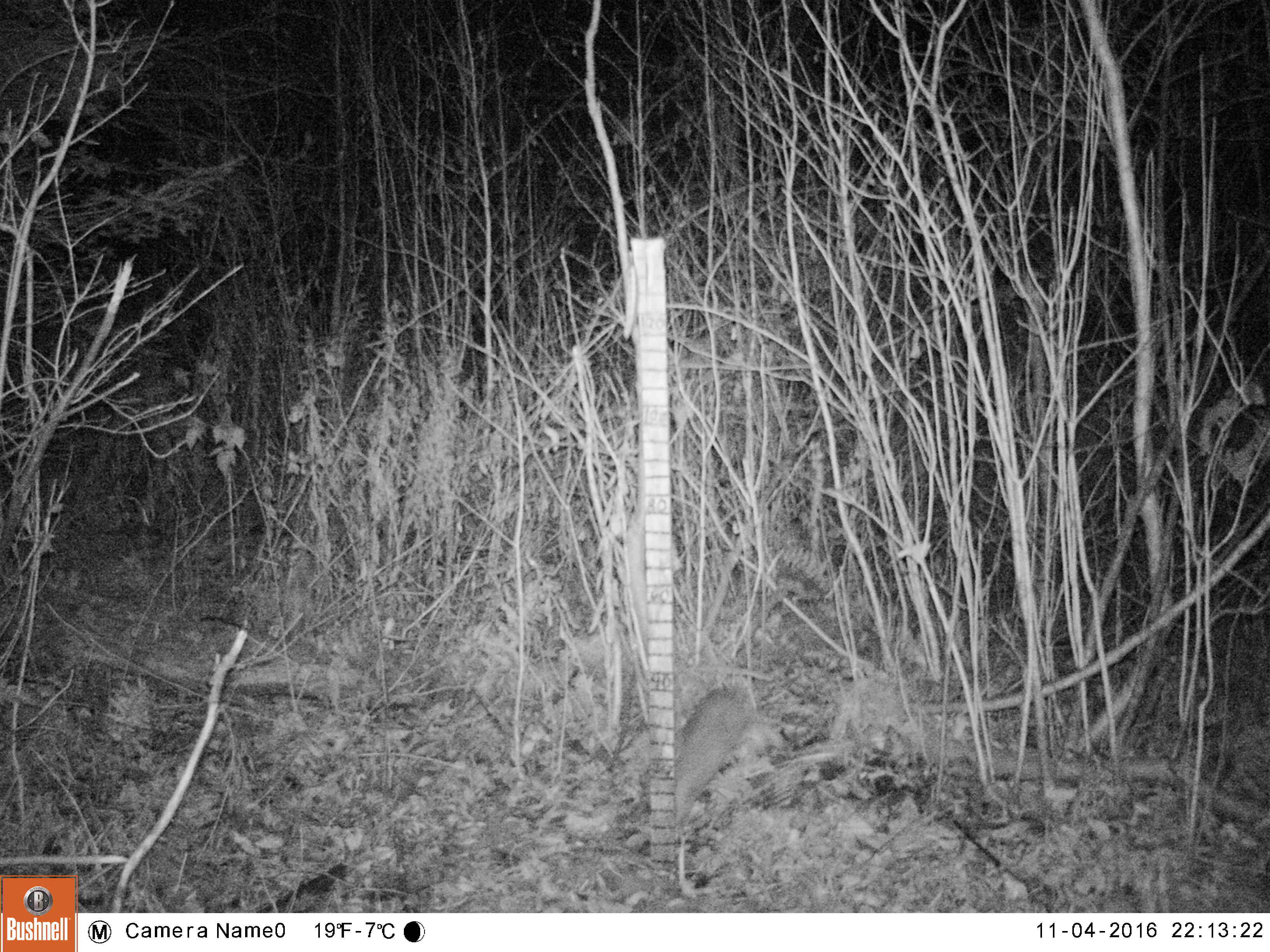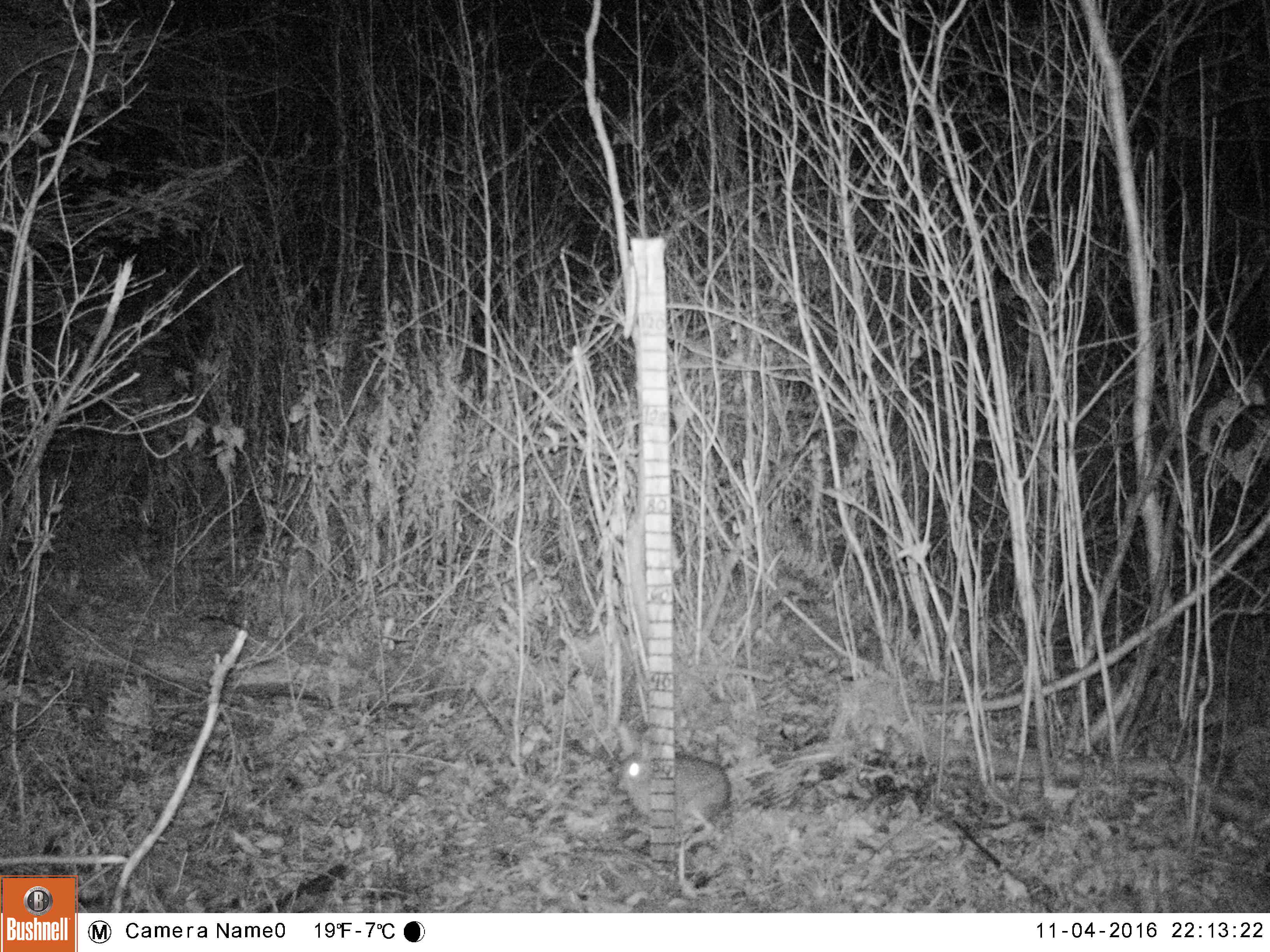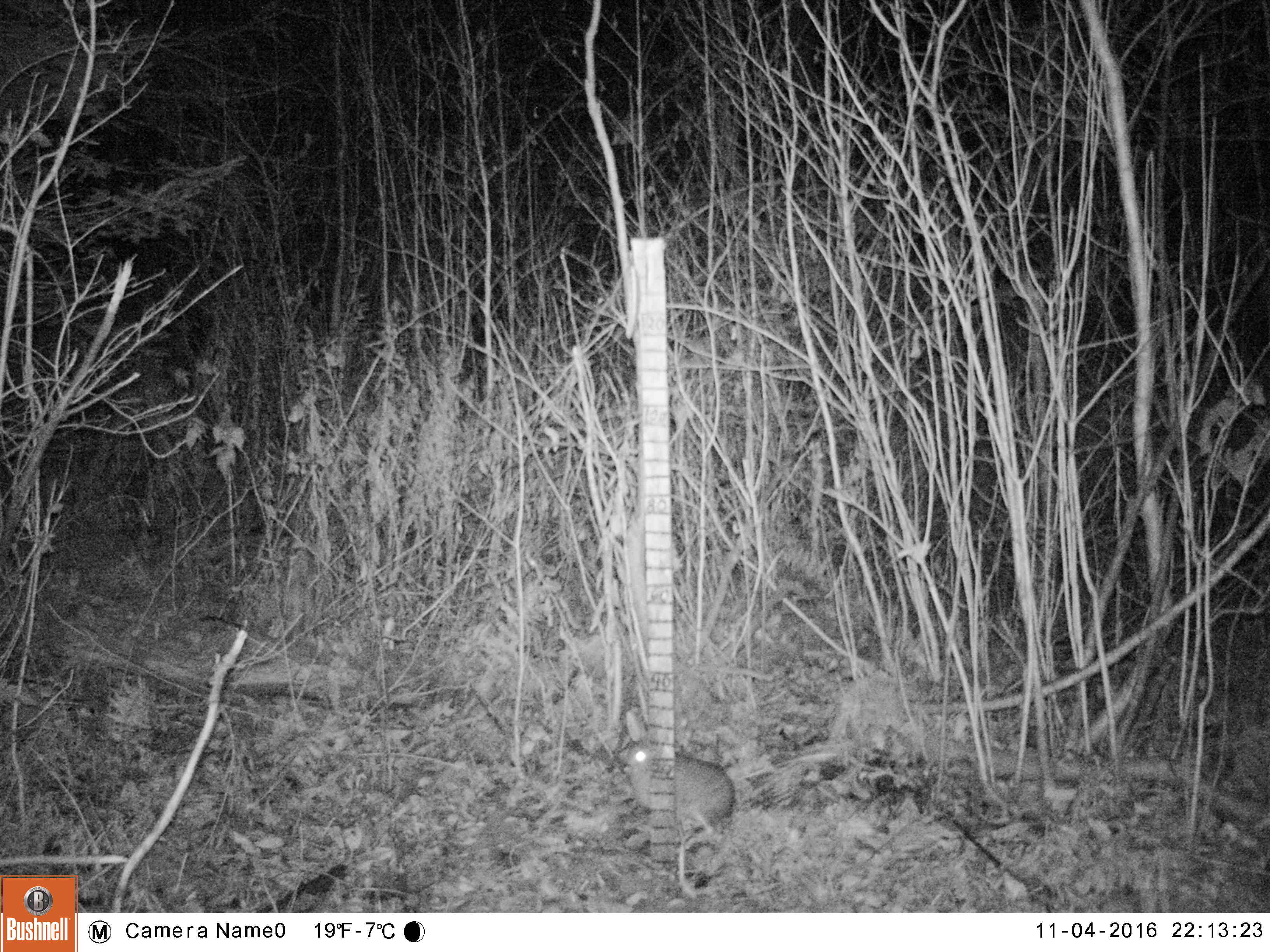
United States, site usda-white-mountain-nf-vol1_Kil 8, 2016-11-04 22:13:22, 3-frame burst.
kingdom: Animalia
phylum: Chordata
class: Mammalia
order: Lagomorpha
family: Leporidae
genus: Lepus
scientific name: Lepus americanus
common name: snowshoe hare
Snowshoe hare (Lepus americanus).